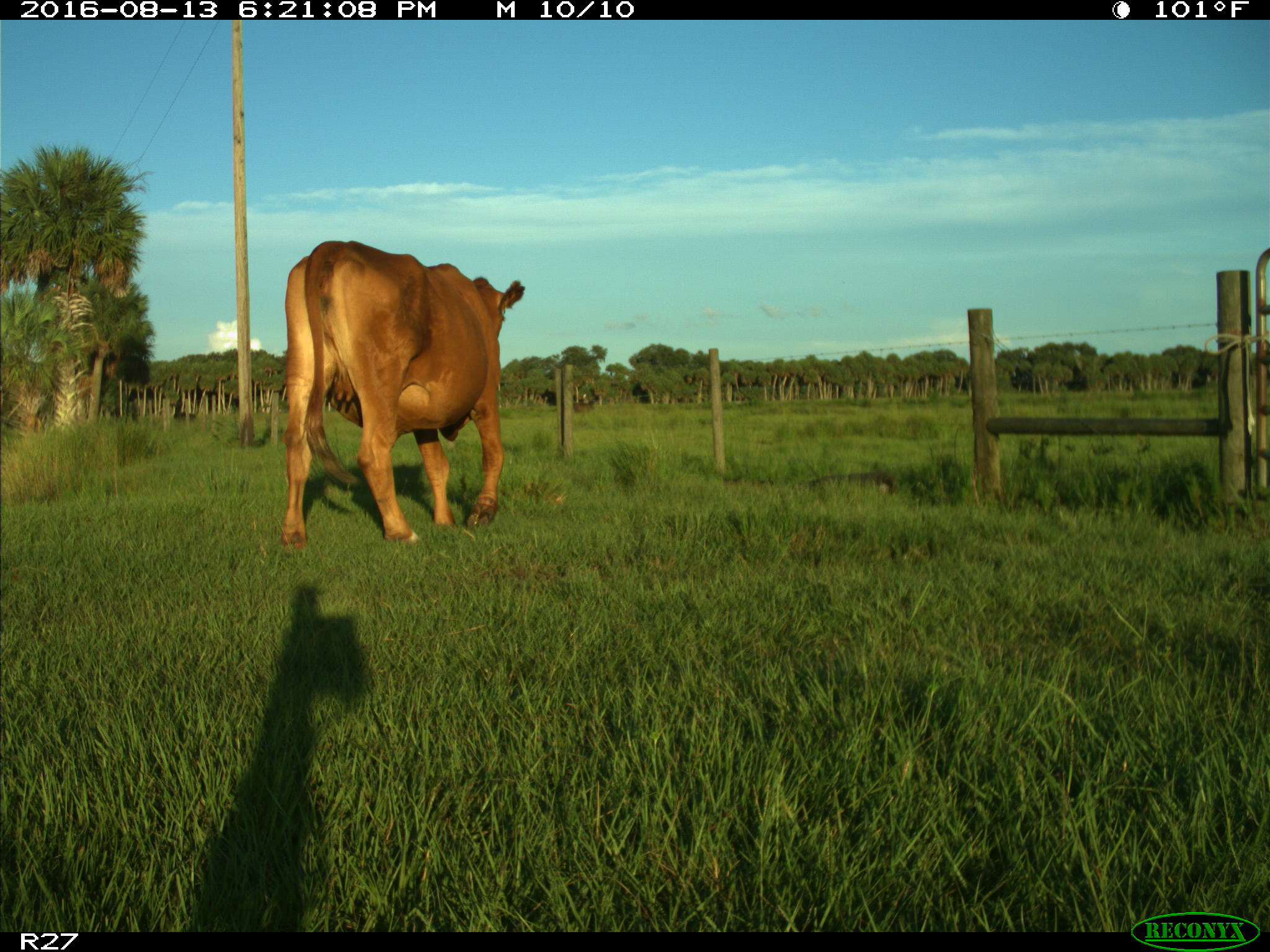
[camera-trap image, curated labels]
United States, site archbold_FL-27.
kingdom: Animalia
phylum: Chordata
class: Mammalia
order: Artiodactyla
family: Bovidae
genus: Bos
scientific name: Bos taurus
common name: domestic cow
Bos taurus (domestic cow).